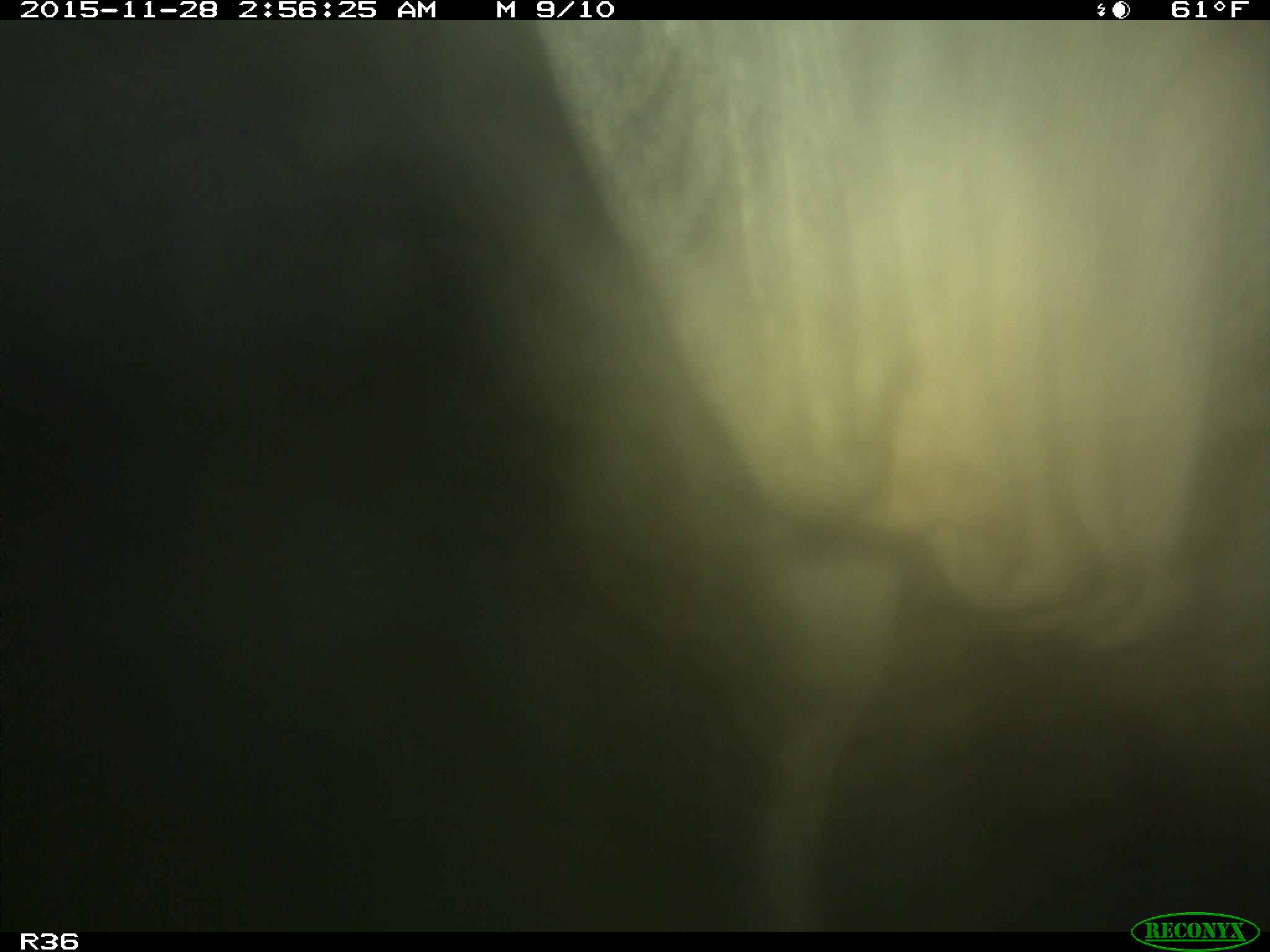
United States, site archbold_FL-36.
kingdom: Animalia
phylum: Chordata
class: Mammalia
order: Artiodactyla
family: Bovidae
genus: Bos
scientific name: Bos taurus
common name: domestic cow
Bos taurus (domestic cow).